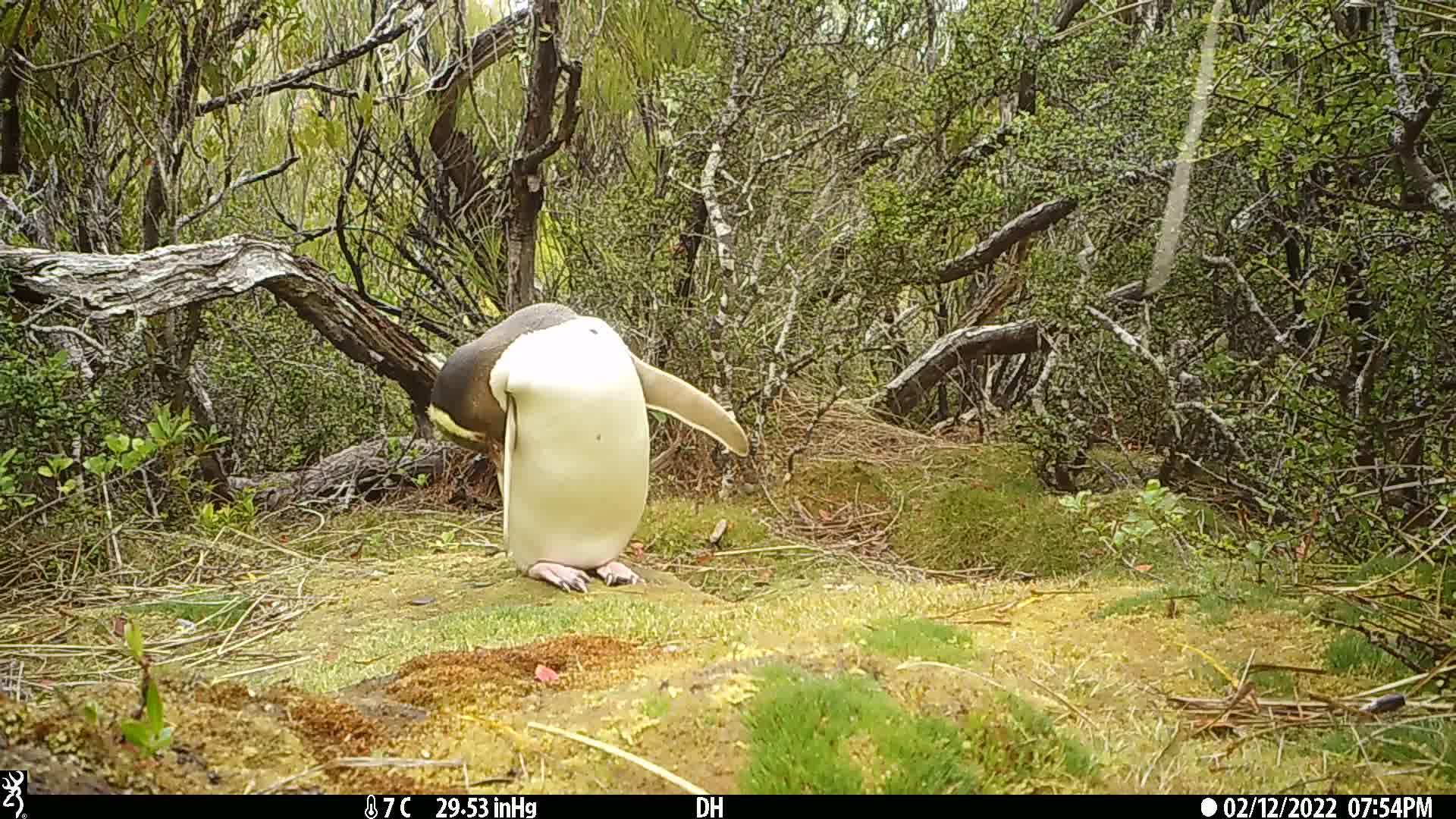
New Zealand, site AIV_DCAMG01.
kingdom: Animalia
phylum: Chordata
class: Aves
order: Sphenisciformes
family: Spheniscidae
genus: Megadyptes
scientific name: Megadyptes antipodes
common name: yellow-eyed penguin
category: yellow eyed penguin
Yellow eyed penguin (yellow-eyed penguin) (Megadyptes antipodes).